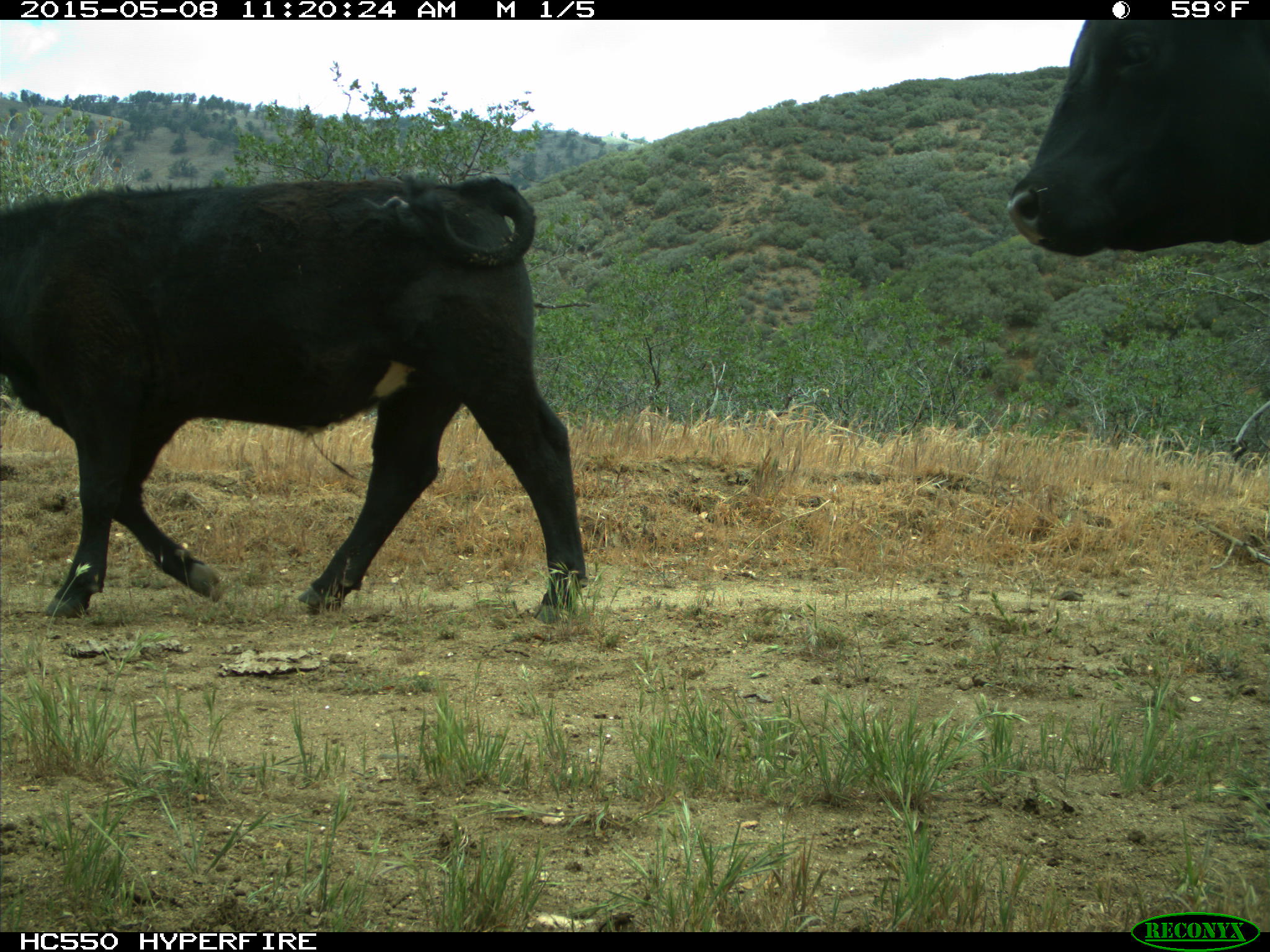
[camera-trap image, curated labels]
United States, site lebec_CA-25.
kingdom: Animalia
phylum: Chordata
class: Mammalia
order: Artiodactyla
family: Bovidae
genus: Bos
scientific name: Bos taurus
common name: domestic cow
Bos taurus (domestic cow).